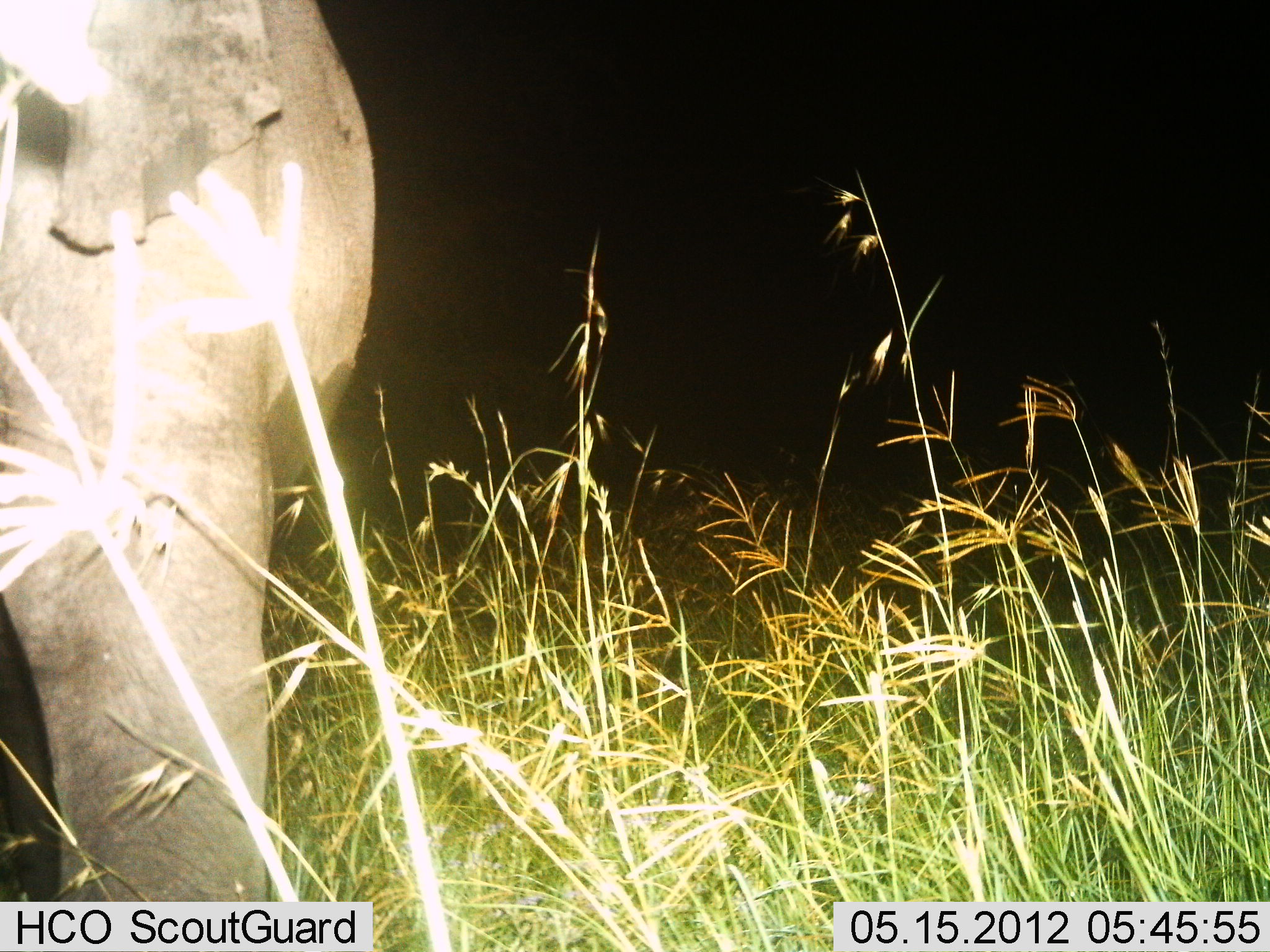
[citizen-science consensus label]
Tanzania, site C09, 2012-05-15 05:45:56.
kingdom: Animalia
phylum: Chordata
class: Mammalia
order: Proboscidea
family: Elephantidae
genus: Loxodonta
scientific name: Loxodonta africana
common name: african bush elephant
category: elephant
Elephant (african bush elephant) (Loxodonta africana), count 1. Behavior (volunteer vote fractions): standing 92%, resting 0%, moving 8%, interacting 0%. Young present (vote fraction): 0%. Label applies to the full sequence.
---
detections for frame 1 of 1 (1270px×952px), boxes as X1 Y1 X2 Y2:
animal: 0 2 377 903